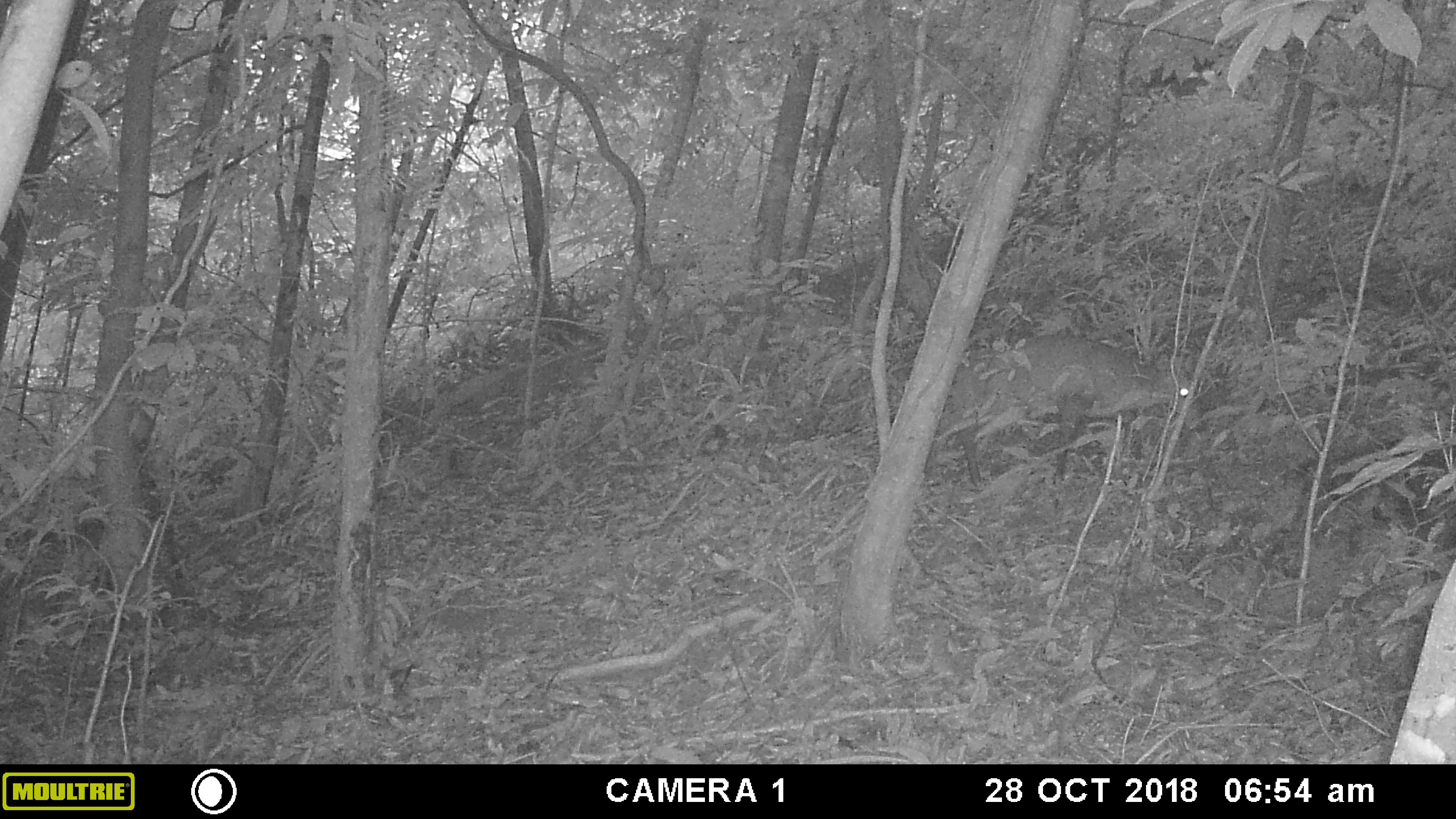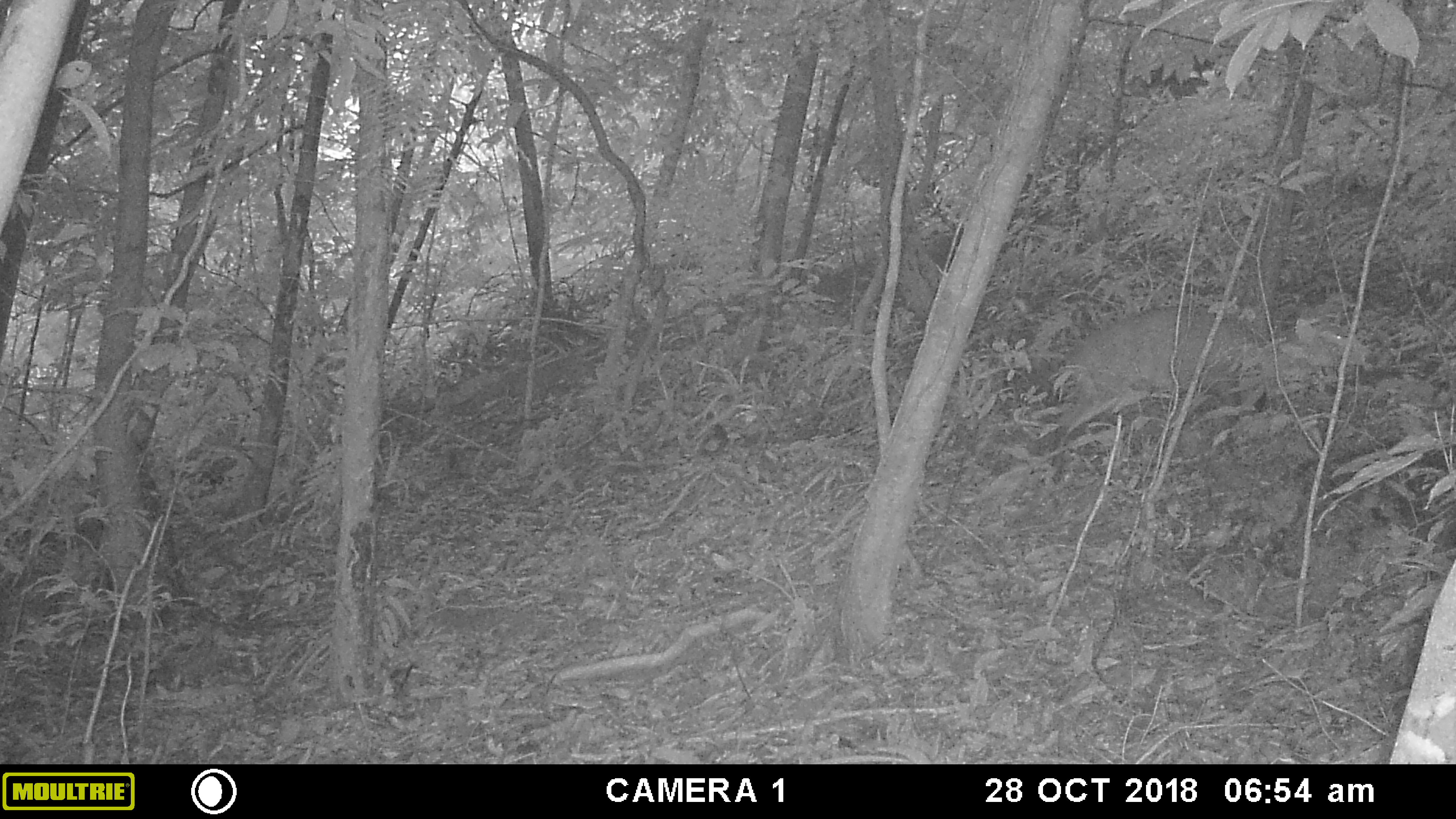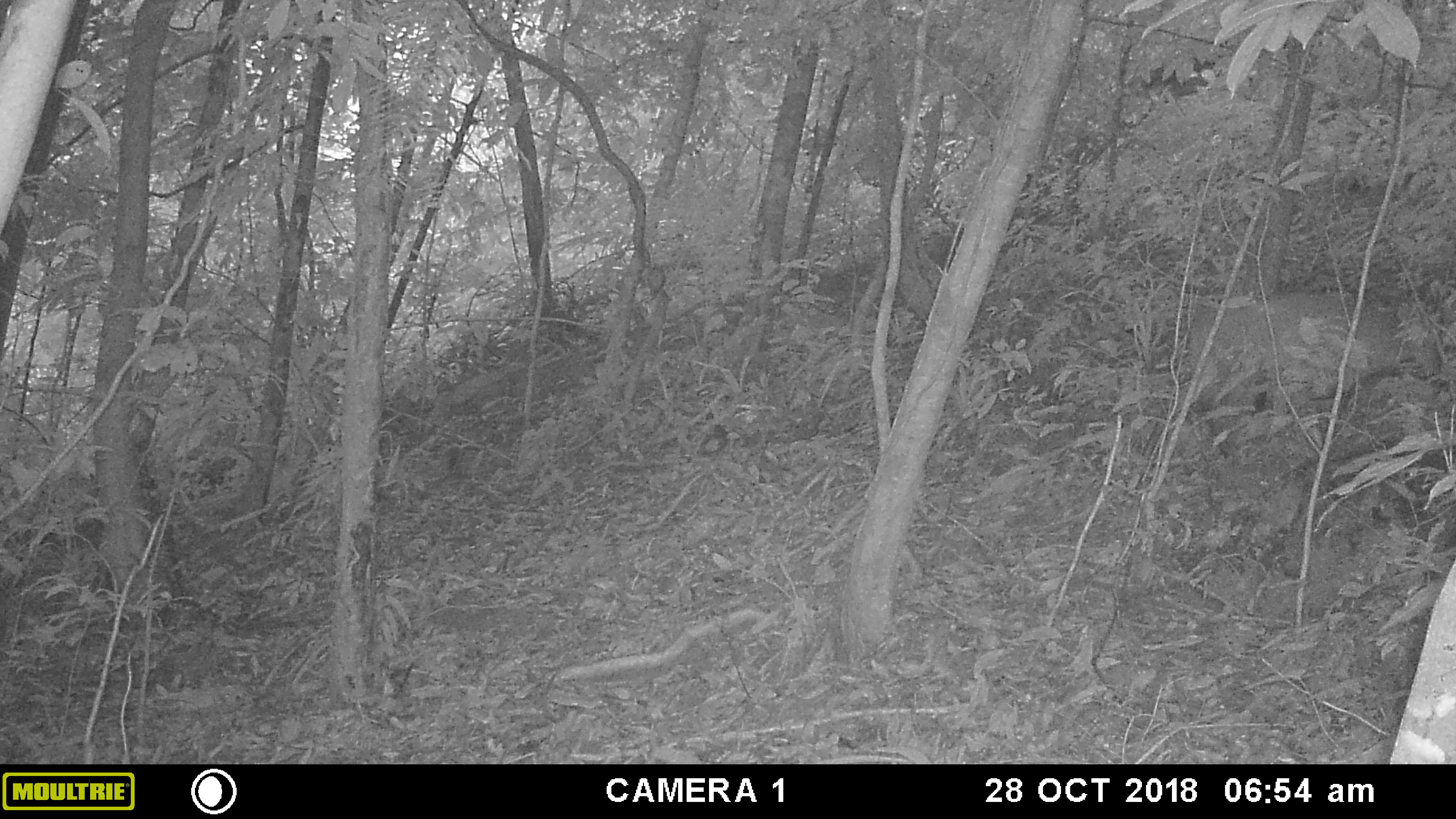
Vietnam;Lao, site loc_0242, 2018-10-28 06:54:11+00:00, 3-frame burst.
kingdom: Animalia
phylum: Chordata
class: Mammalia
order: Artiodactyla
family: Cervidae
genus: Muntiacus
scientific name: Muntiacus vuquangensis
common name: large-antlered muntjac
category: large antlered muntjac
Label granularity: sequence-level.